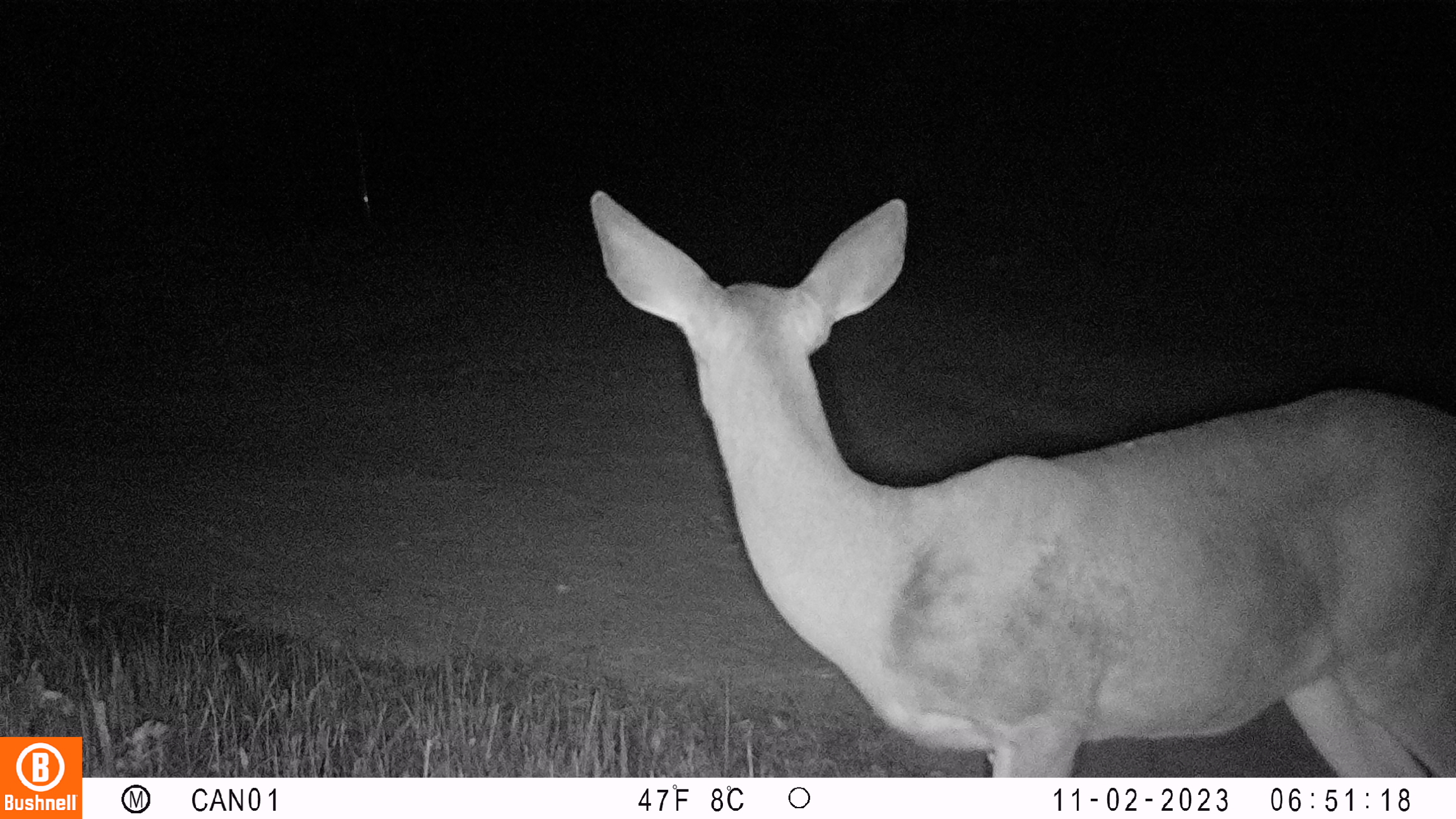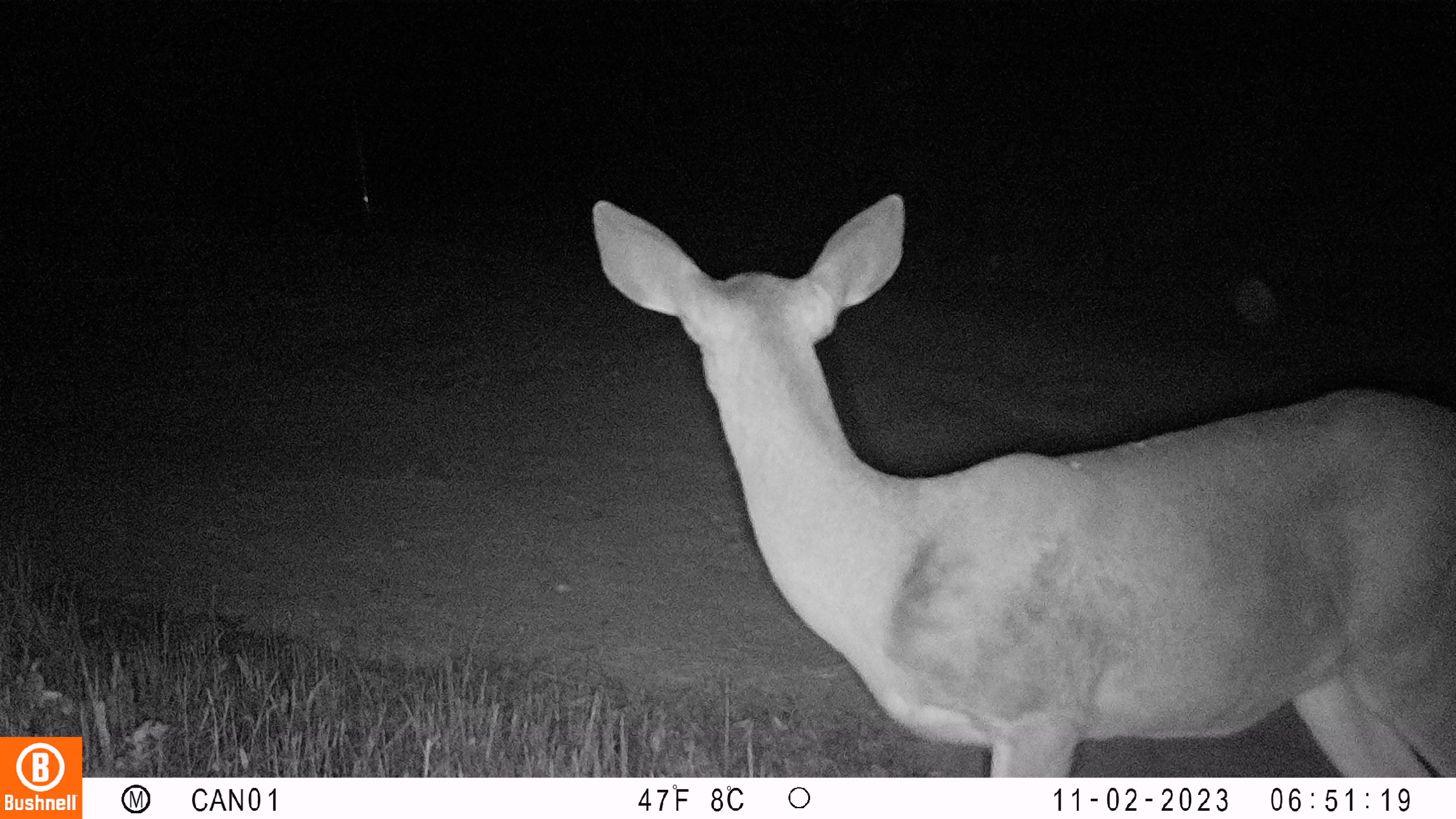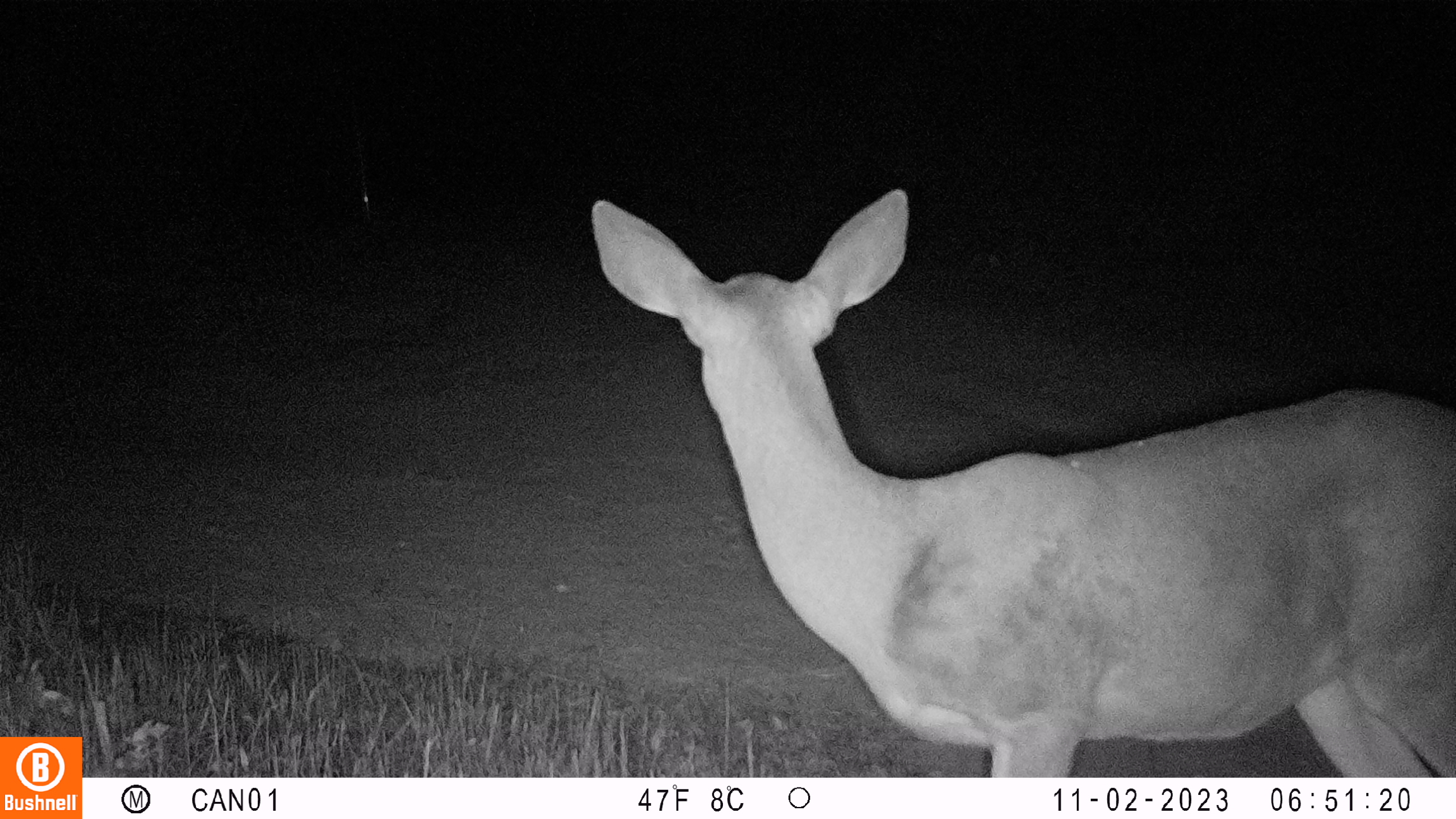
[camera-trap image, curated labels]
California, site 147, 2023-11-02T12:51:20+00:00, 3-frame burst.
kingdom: Animalia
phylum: Chordata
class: Mammalia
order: Artiodactyla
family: Cervidae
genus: Odocoileus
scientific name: Odocoileus hemionus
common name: mule deer